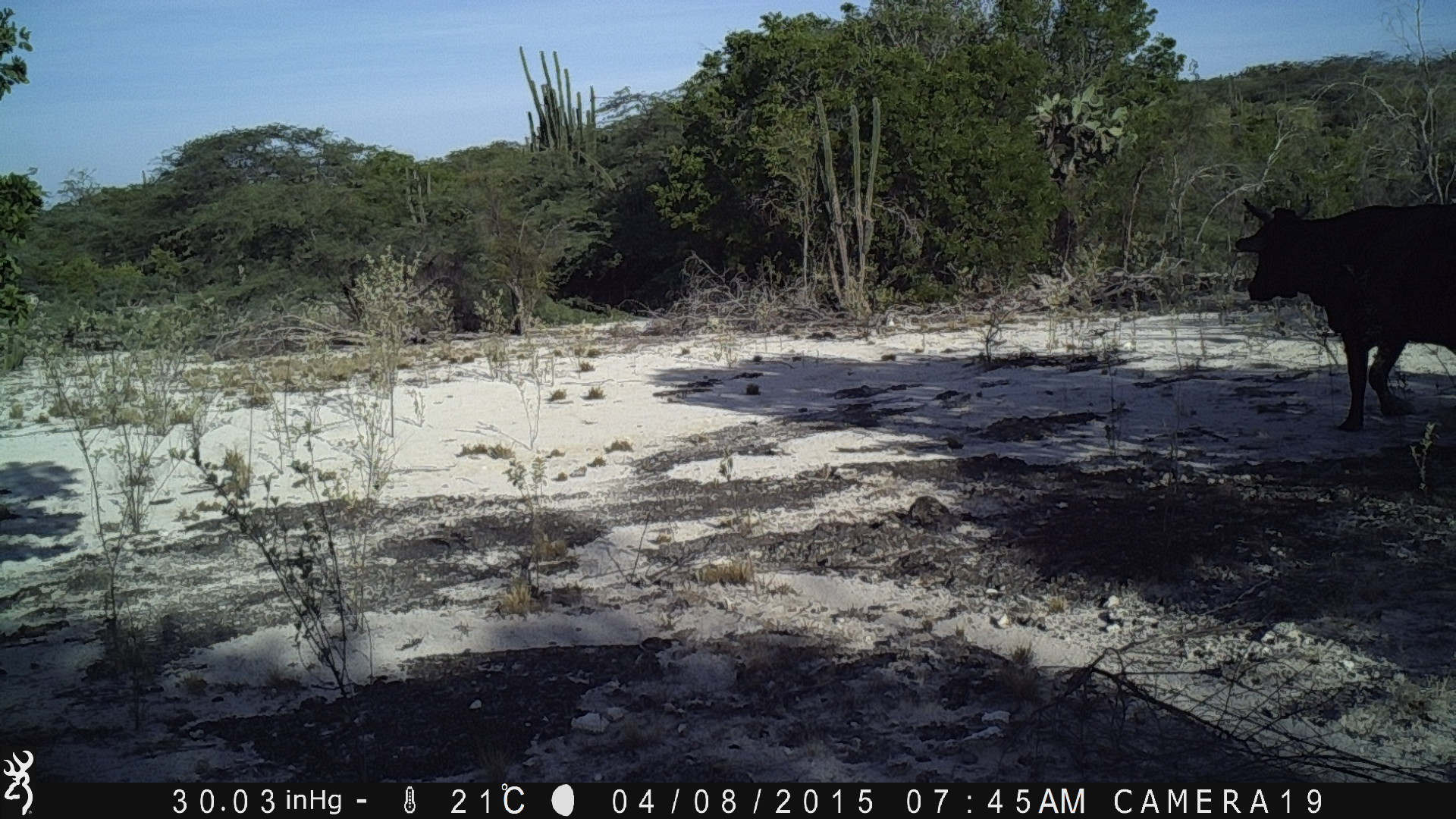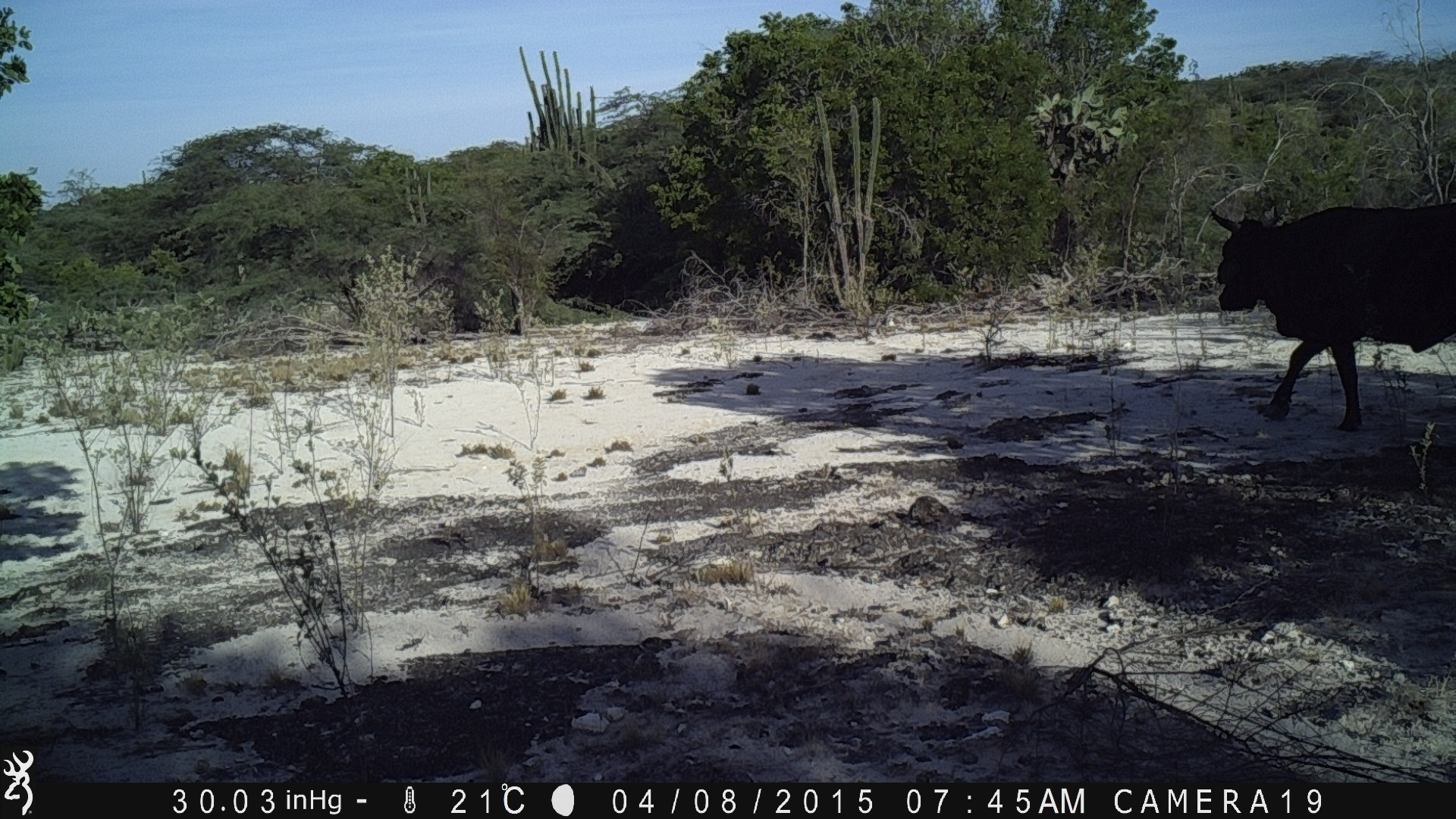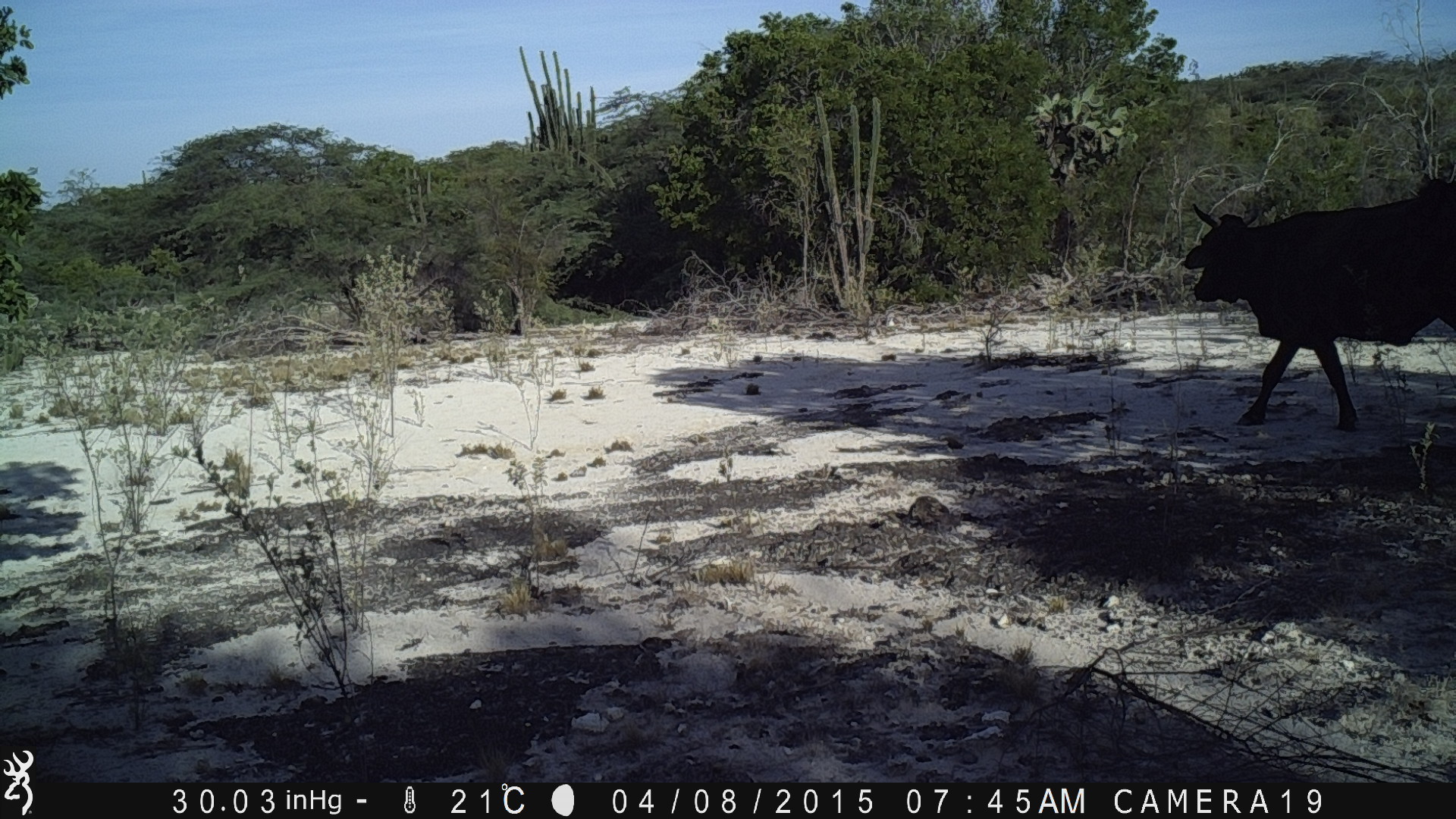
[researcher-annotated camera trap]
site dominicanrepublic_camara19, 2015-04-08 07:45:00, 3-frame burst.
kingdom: Animalia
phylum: Chordata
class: Mammalia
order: Artiodactyla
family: Bovidae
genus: Bos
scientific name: Bos taurus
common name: cattle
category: cow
Cow (cattle) (Bos taurus).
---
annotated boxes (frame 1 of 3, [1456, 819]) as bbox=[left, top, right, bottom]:
cow: bbox=[1232, 195, 1456, 432]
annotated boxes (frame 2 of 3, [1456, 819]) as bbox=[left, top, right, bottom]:
cow: bbox=[1203, 189, 1455, 432]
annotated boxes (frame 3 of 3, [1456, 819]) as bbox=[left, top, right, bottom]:
cow: bbox=[1180, 169, 1453, 432]